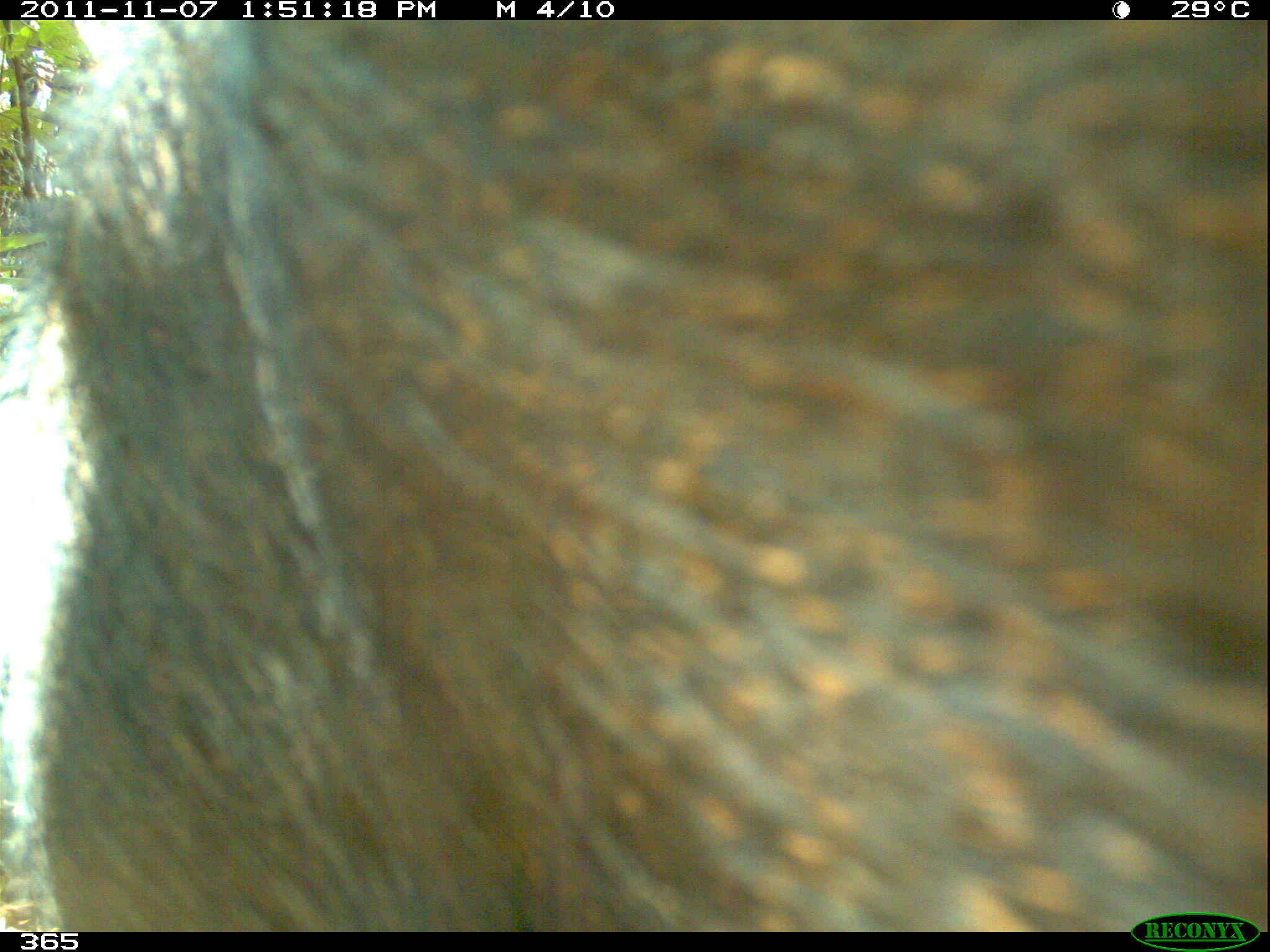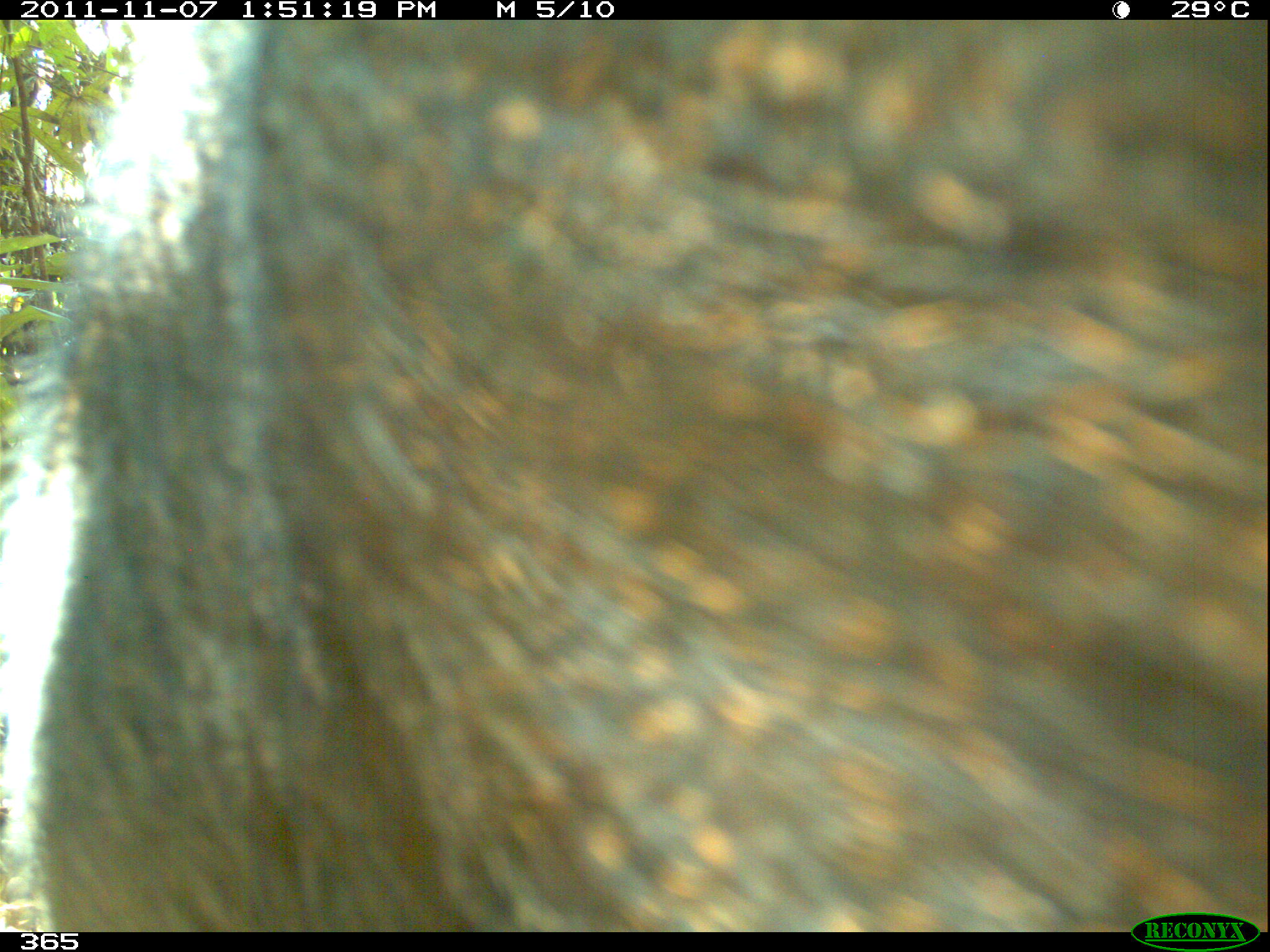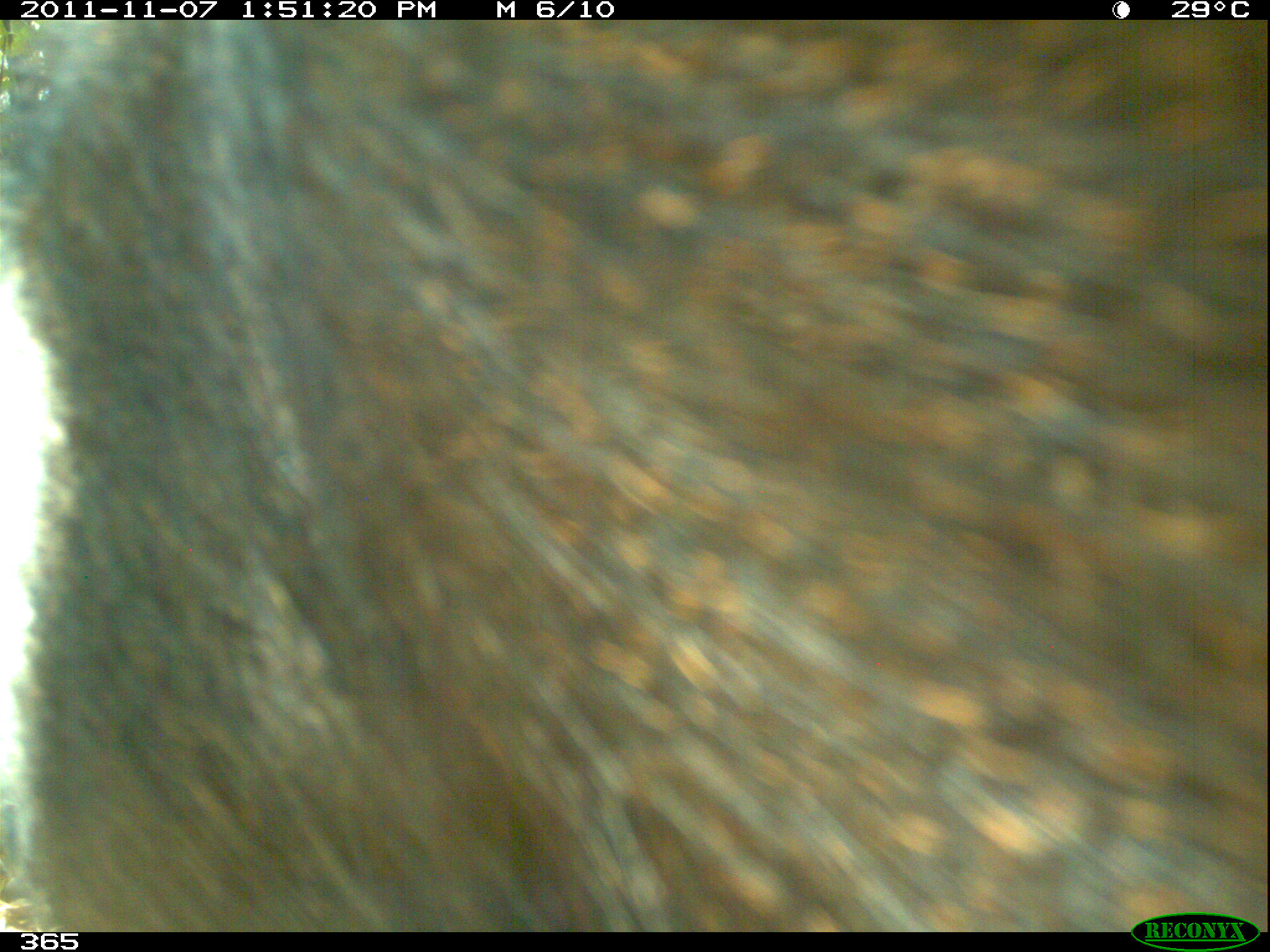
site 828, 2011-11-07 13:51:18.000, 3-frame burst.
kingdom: Animalia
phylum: Chordata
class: Mammalia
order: Artiodactyla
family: Tayassuidae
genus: Tayassu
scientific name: Tayassu pecari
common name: white-lipped peccary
Tayassu pecari (white-lipped peccary).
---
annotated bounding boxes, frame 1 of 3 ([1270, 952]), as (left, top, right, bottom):
tayassu pecari: (0, 20, 1270, 932)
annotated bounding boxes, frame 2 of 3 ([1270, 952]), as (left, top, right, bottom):
tayassu pecari: (0, 19, 1270, 932)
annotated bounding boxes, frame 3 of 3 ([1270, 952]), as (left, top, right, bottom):
tayassu pecari: (0, 20, 1270, 932)